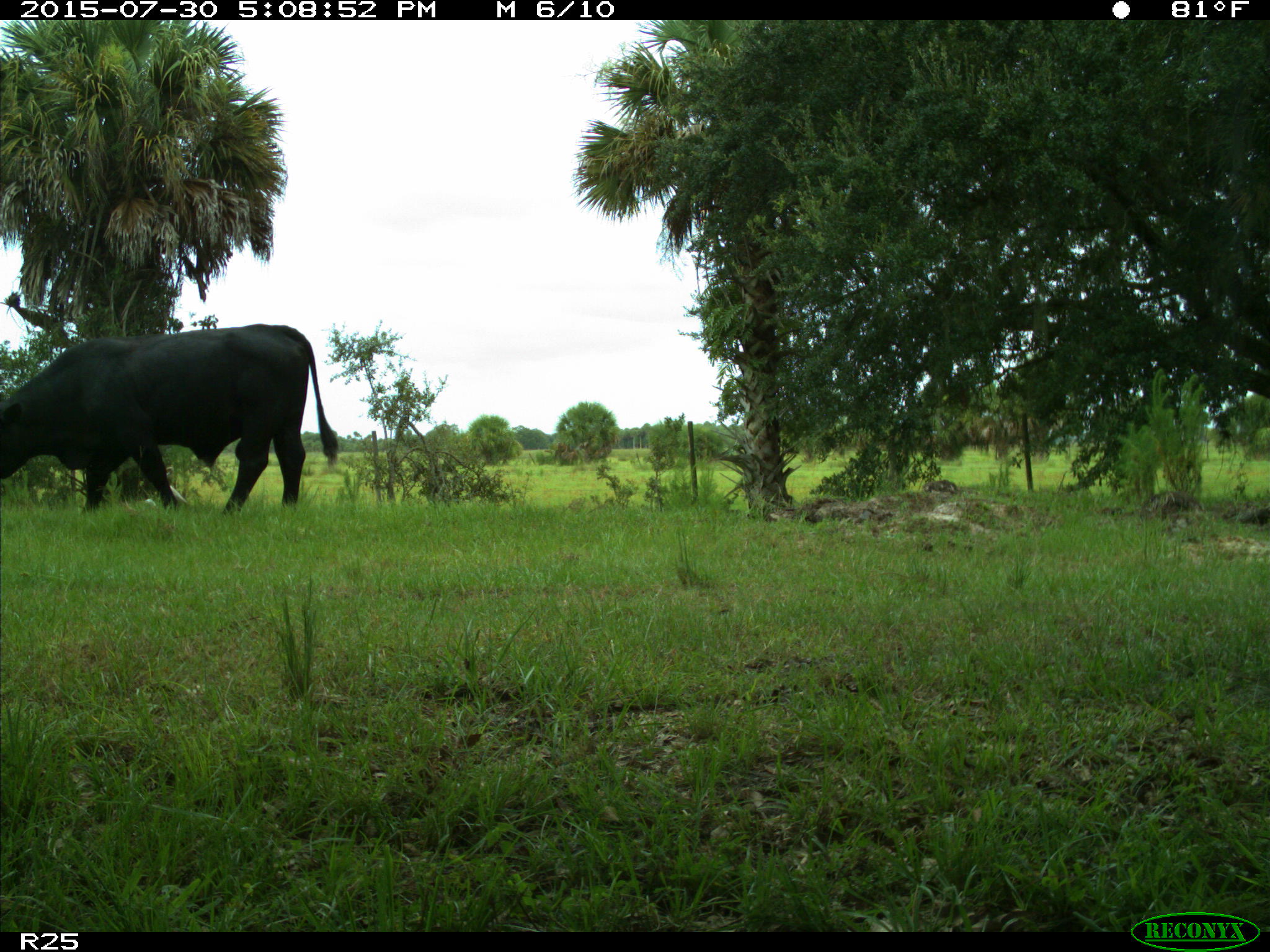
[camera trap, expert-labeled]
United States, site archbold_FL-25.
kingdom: Animalia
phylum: Chordata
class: Mammalia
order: Artiodactyla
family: Bovidae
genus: Bos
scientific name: Bos taurus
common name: domestic cow